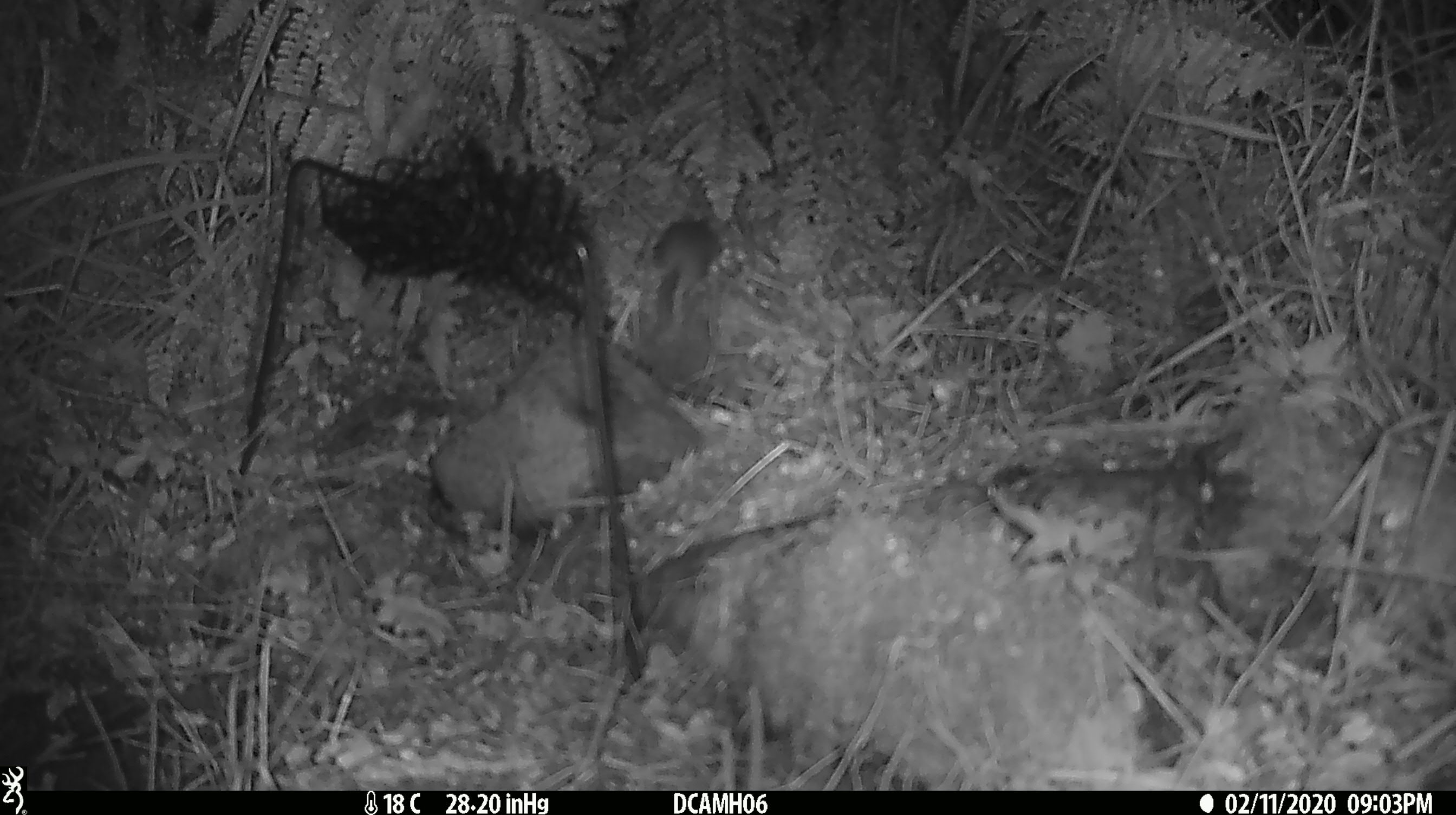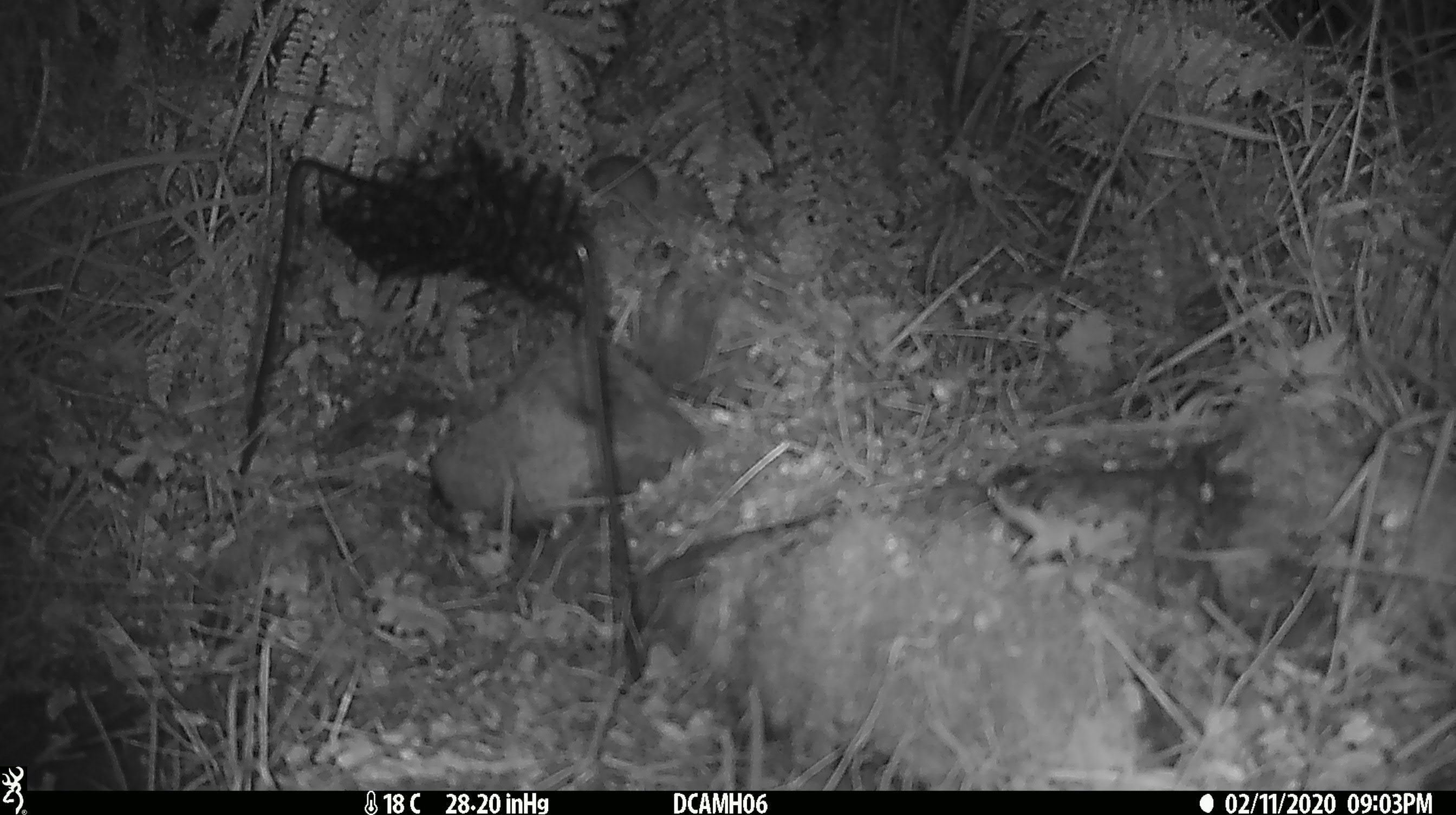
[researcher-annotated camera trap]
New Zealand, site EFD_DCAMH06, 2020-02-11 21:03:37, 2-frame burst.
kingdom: Animalia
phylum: Chordata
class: Mammalia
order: Rodentia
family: Muridae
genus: Mus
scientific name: Mus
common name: mouse